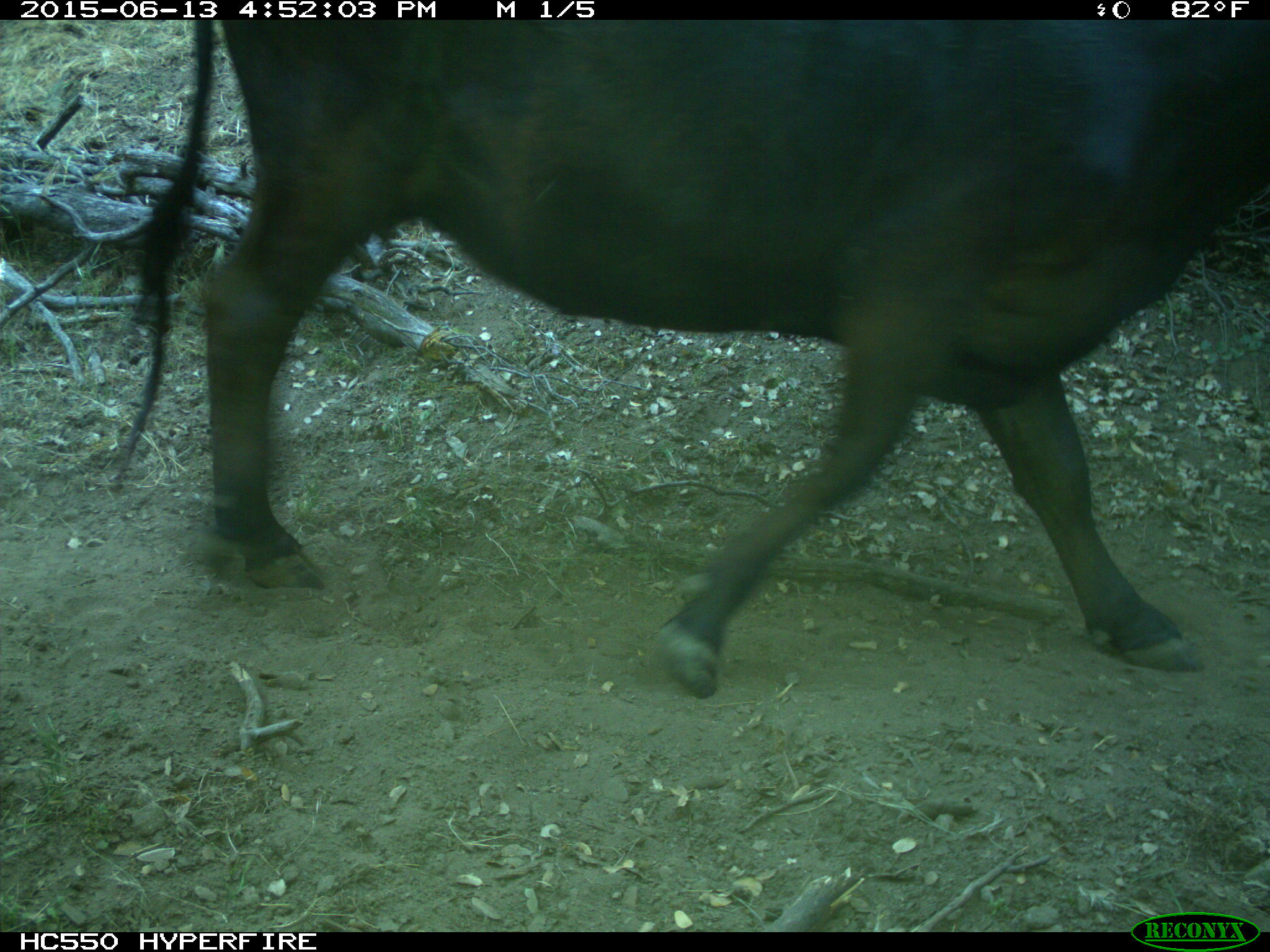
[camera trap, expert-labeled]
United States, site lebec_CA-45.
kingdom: Animalia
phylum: Chordata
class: Mammalia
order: Artiodactyla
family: Bovidae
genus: Bos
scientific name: Bos taurus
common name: domestic cow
Bos taurus (domestic cow).